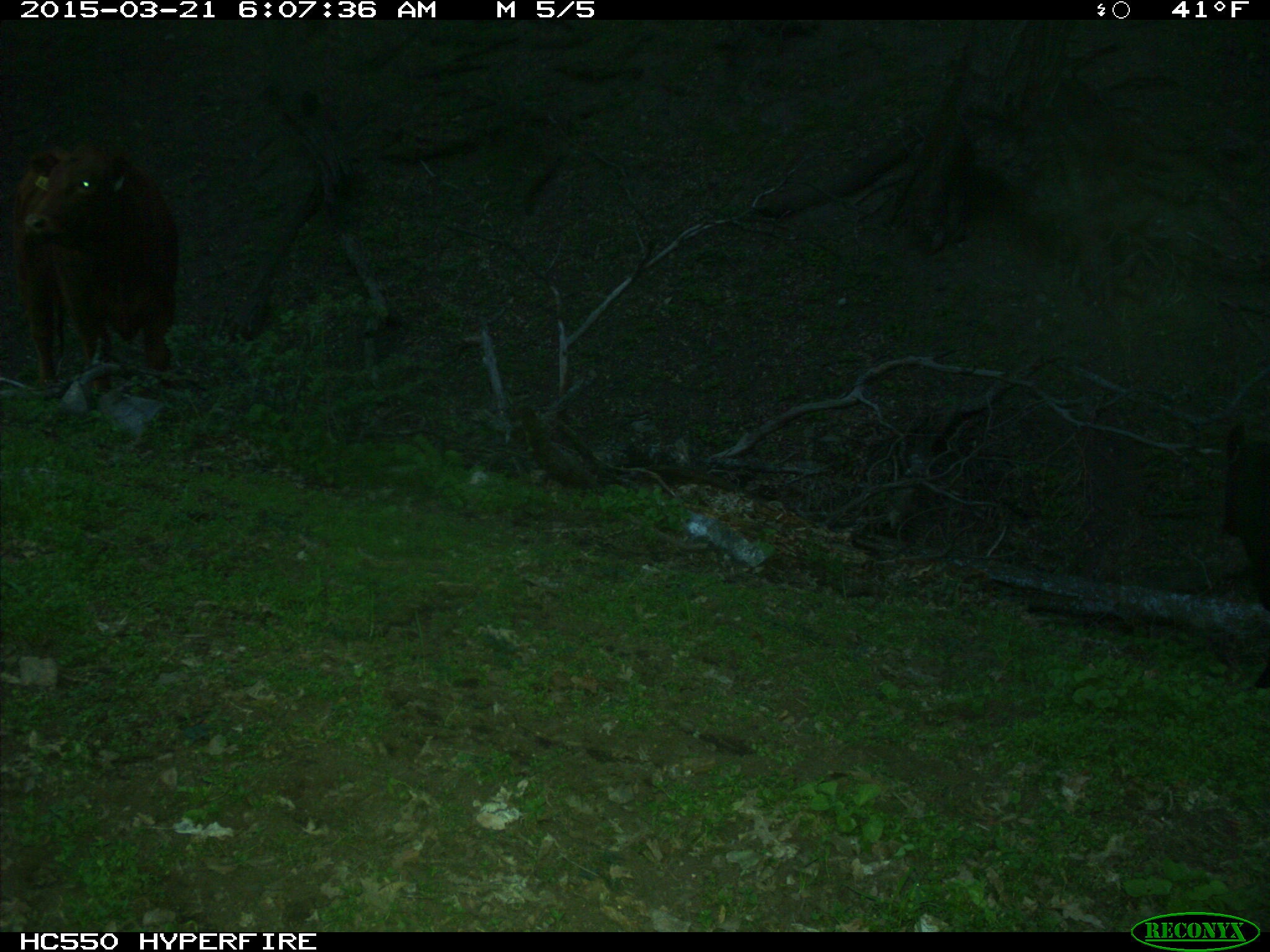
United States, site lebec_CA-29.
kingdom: Animalia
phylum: Chordata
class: Mammalia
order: Artiodactyla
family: Bovidae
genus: Bos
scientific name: Bos taurus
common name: domestic cow